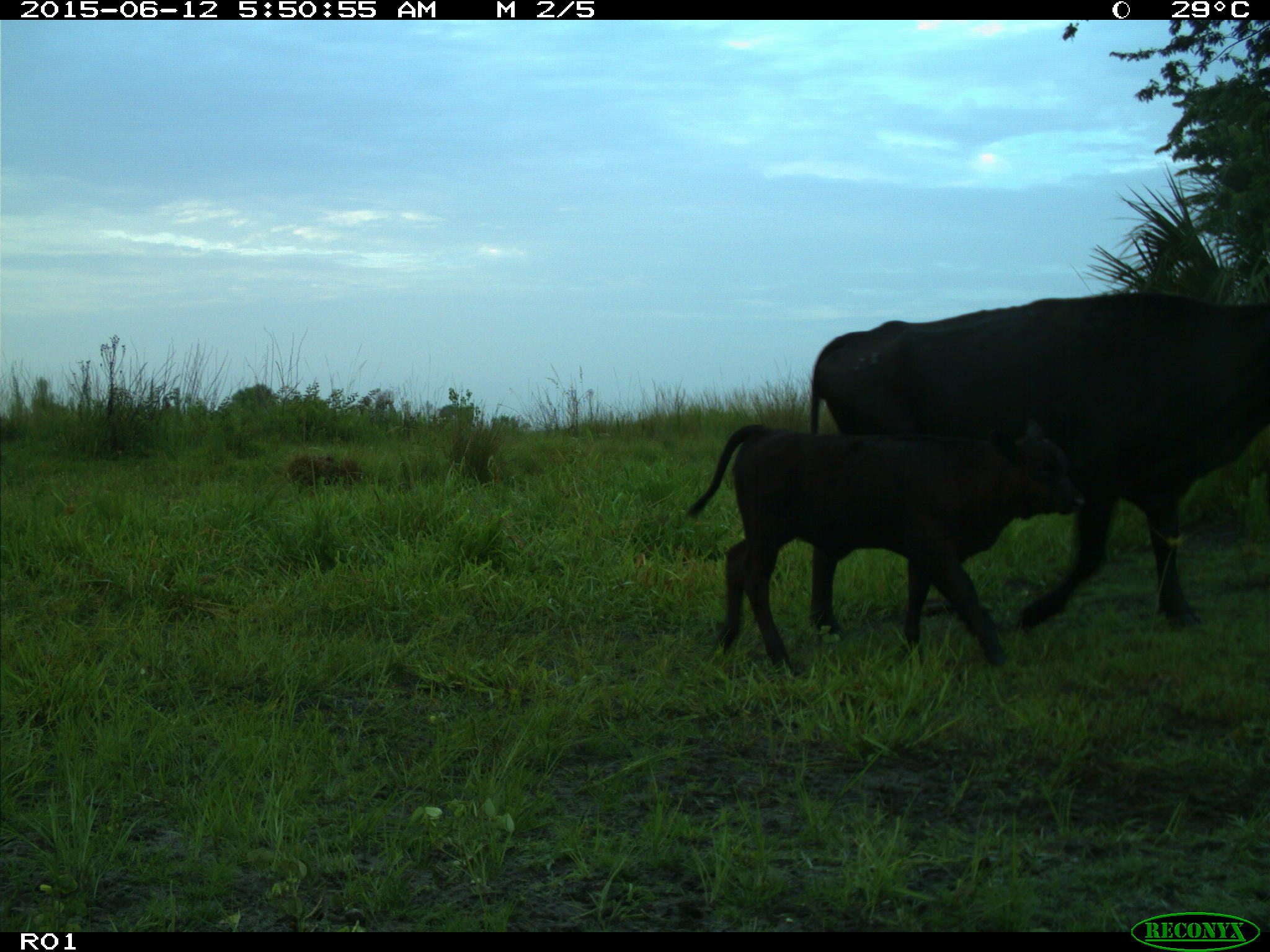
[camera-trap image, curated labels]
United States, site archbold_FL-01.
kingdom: Animalia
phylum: Chordata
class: Mammalia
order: Artiodactyla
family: Bovidae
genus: Bos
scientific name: Bos taurus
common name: domestic cow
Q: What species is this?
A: Bos taurus (domestic cow).